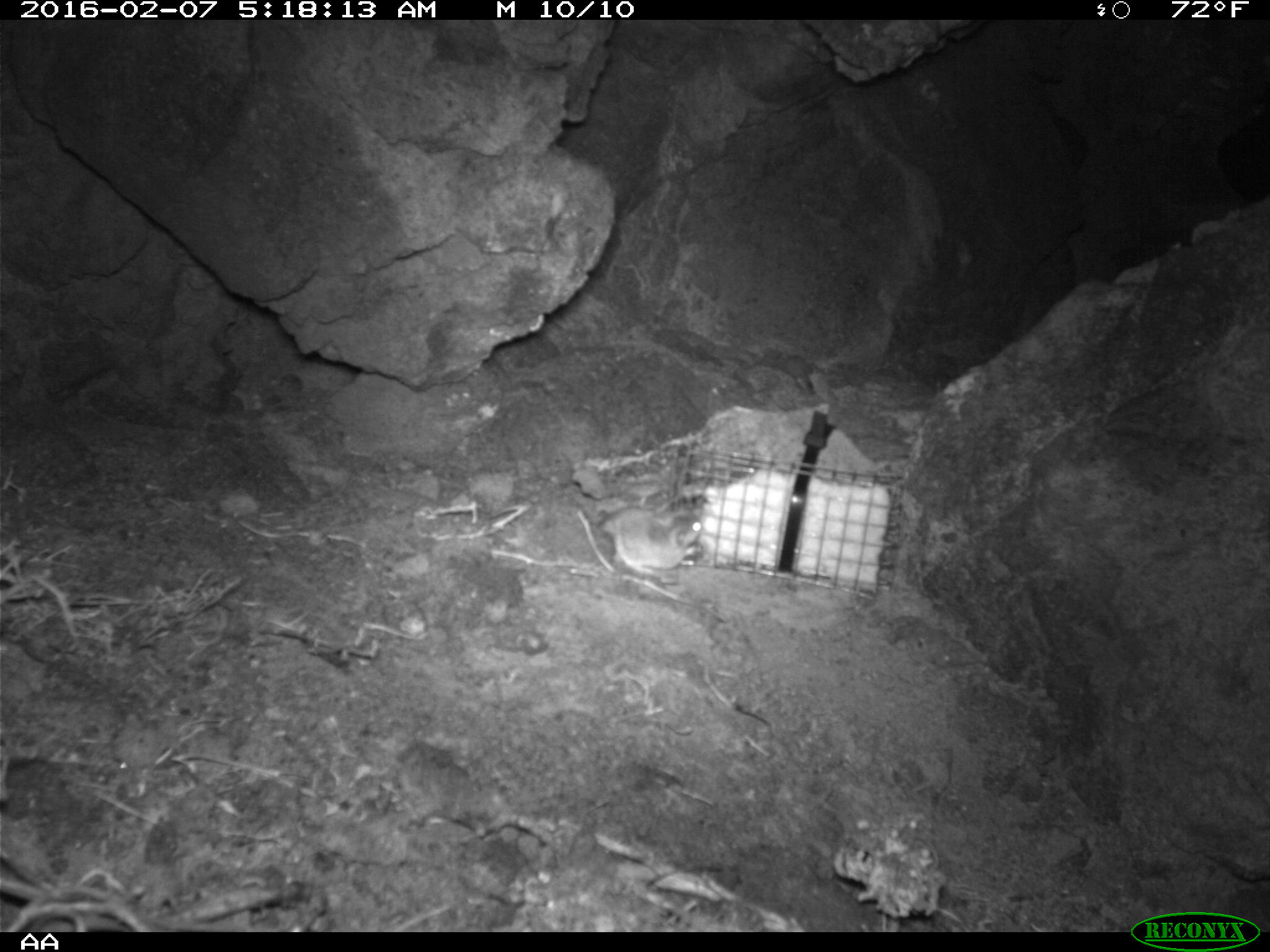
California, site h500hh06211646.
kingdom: Animalia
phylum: Chordata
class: Mammalia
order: Rodentia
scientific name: Rodentia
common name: rodent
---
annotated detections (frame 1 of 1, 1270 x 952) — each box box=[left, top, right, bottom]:
rodent: box=[598, 506, 703, 575]